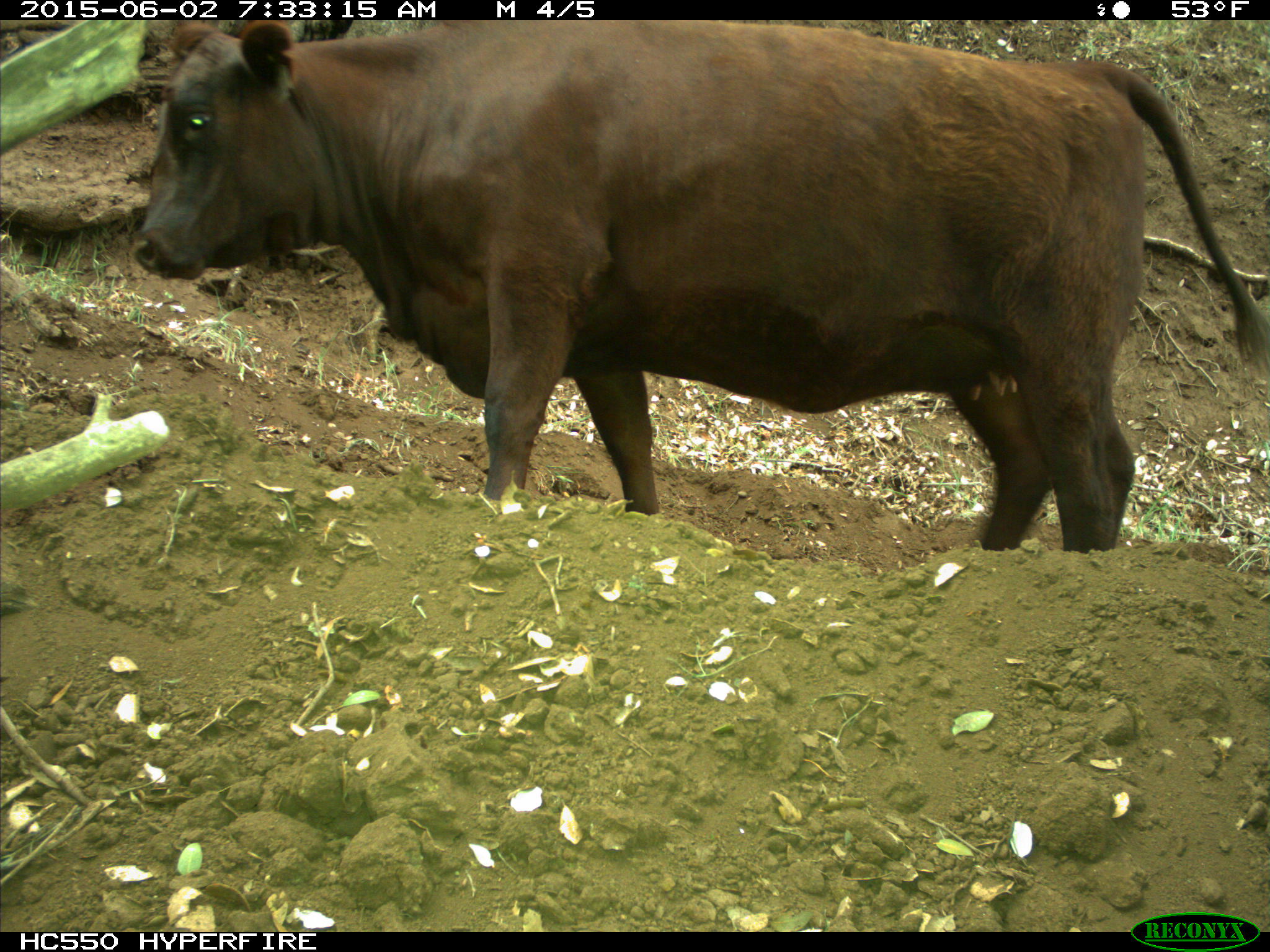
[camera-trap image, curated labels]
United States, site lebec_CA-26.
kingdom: Animalia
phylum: Chordata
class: Mammalia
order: Artiodactyla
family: Bovidae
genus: Bos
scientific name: Bos taurus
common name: domestic cow